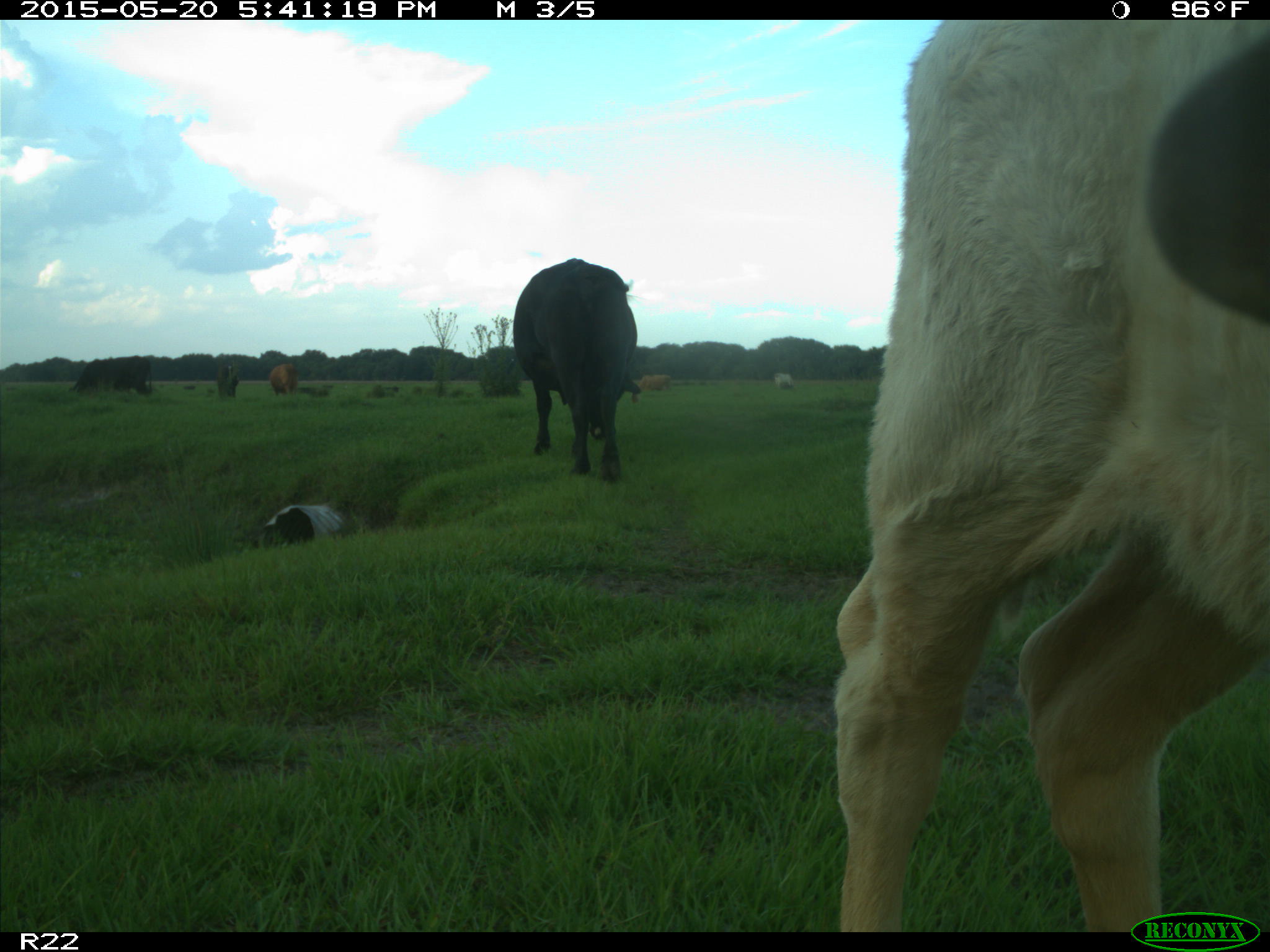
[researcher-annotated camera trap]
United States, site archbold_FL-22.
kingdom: Animalia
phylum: Chordata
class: Mammalia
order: Artiodactyla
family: Bovidae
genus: Bos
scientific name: Bos taurus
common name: domestic cow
Bos taurus (domestic cow).